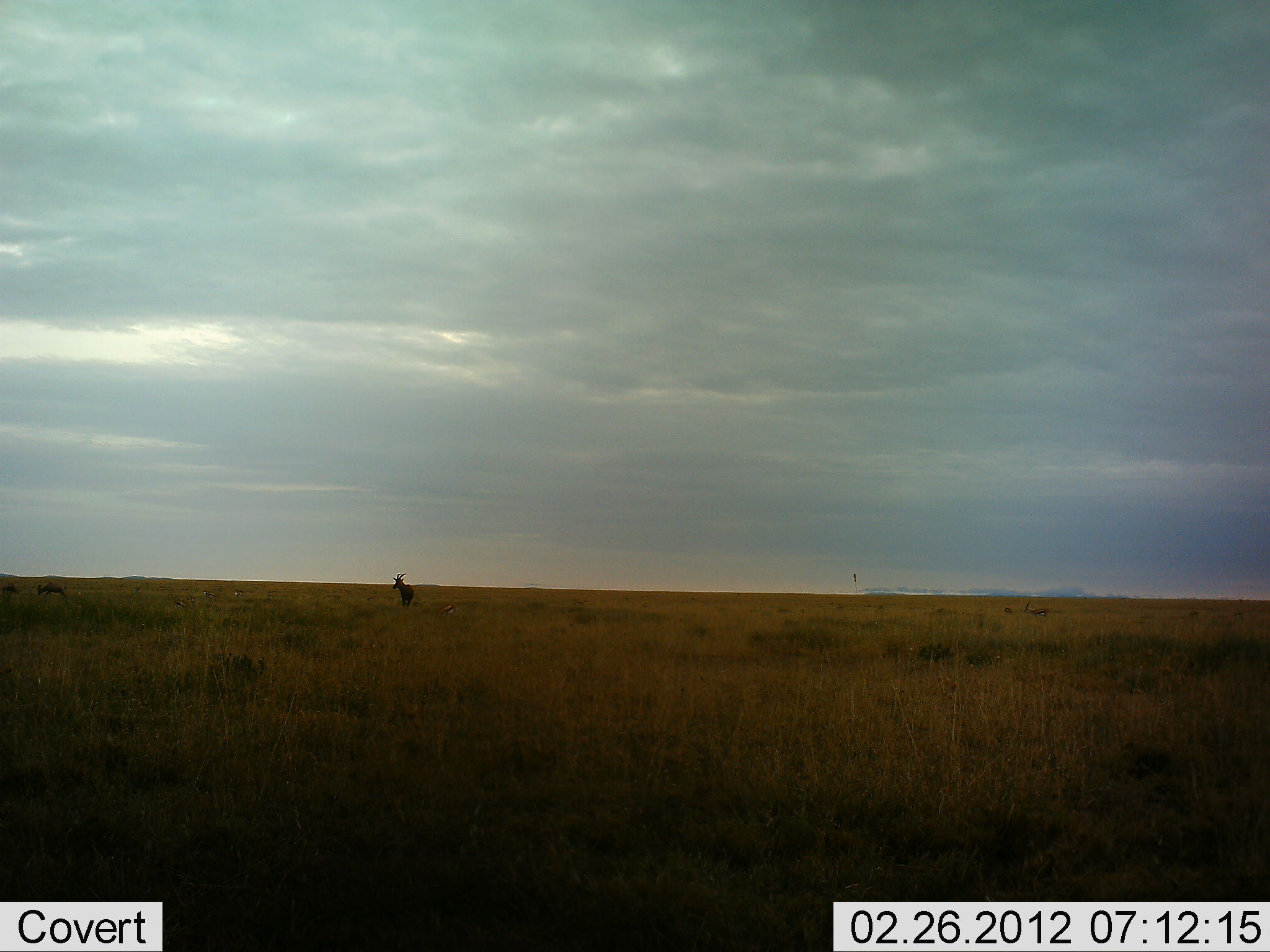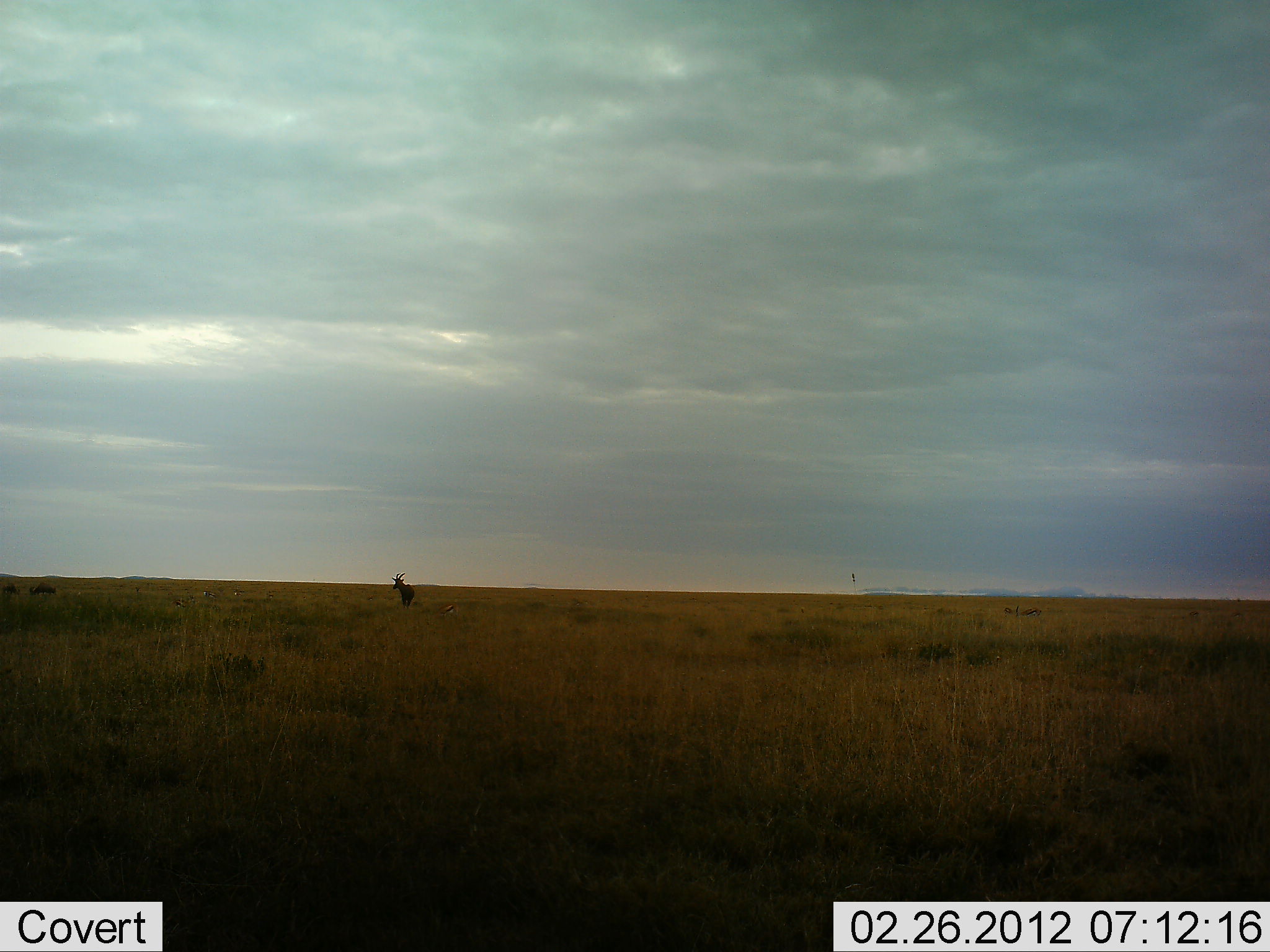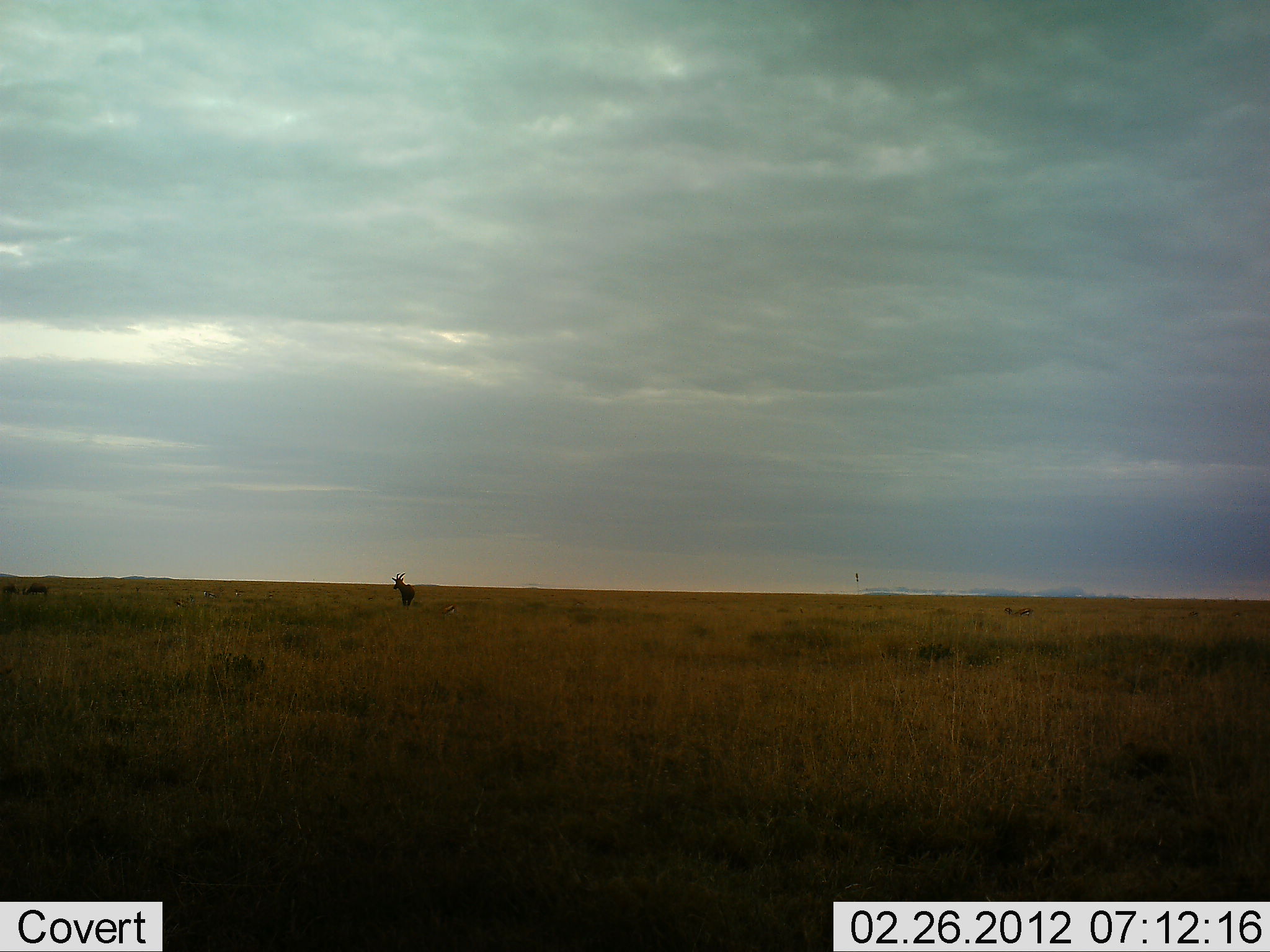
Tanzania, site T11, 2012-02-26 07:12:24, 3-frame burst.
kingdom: Animalia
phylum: Chordata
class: Mammalia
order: Artiodactyla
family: Bovidae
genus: Alcelaphus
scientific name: Alcelaphus buselaphus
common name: hartebeest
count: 1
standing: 100%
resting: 0%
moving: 11%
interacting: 0%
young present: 0%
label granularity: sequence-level